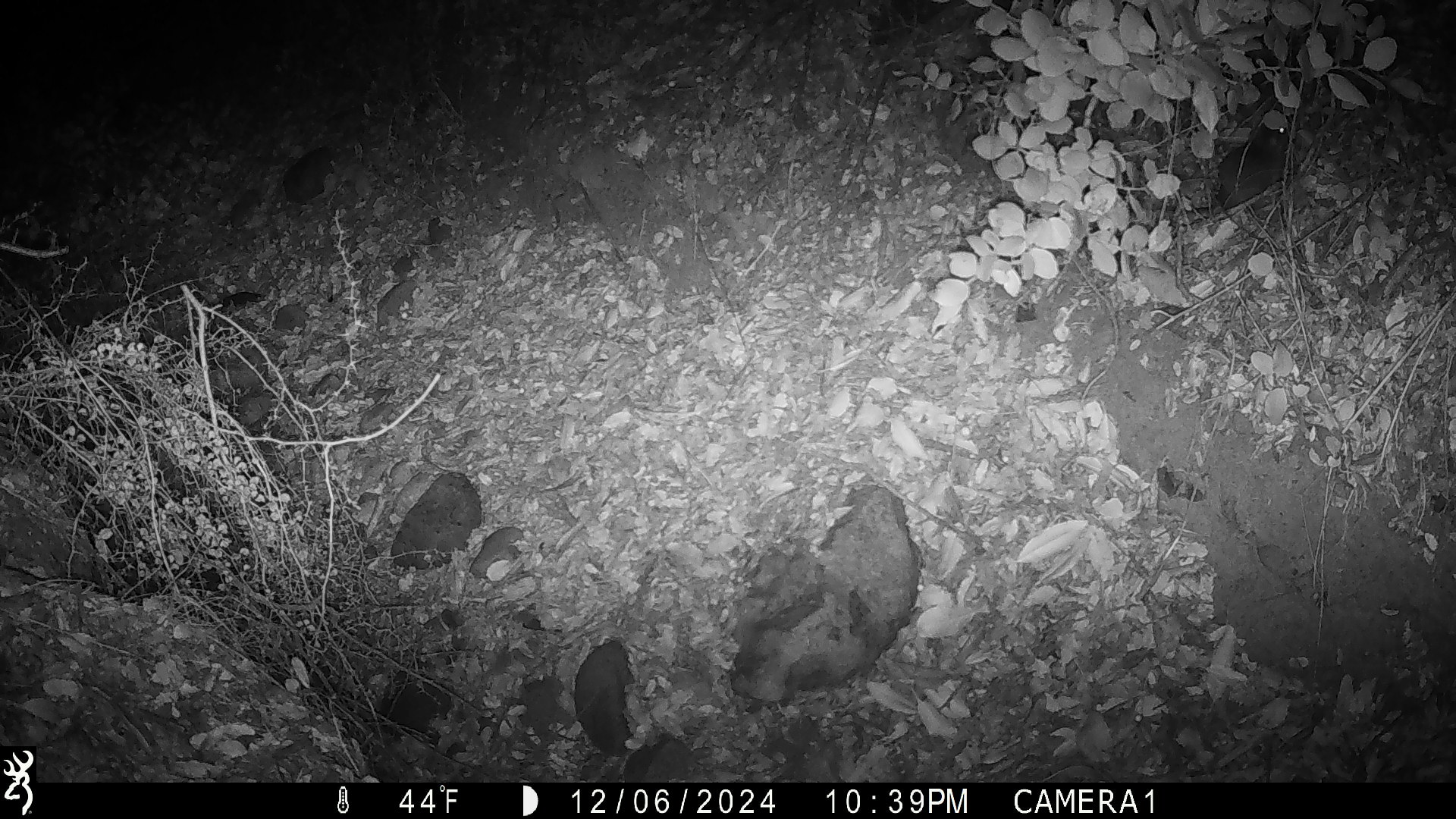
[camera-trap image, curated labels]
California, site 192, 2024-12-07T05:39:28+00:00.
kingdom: Animalia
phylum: Chordata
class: Mammalia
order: Rodentia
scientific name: Rodentia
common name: mouse or rat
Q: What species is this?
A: Mouse or rat (Rodentia).